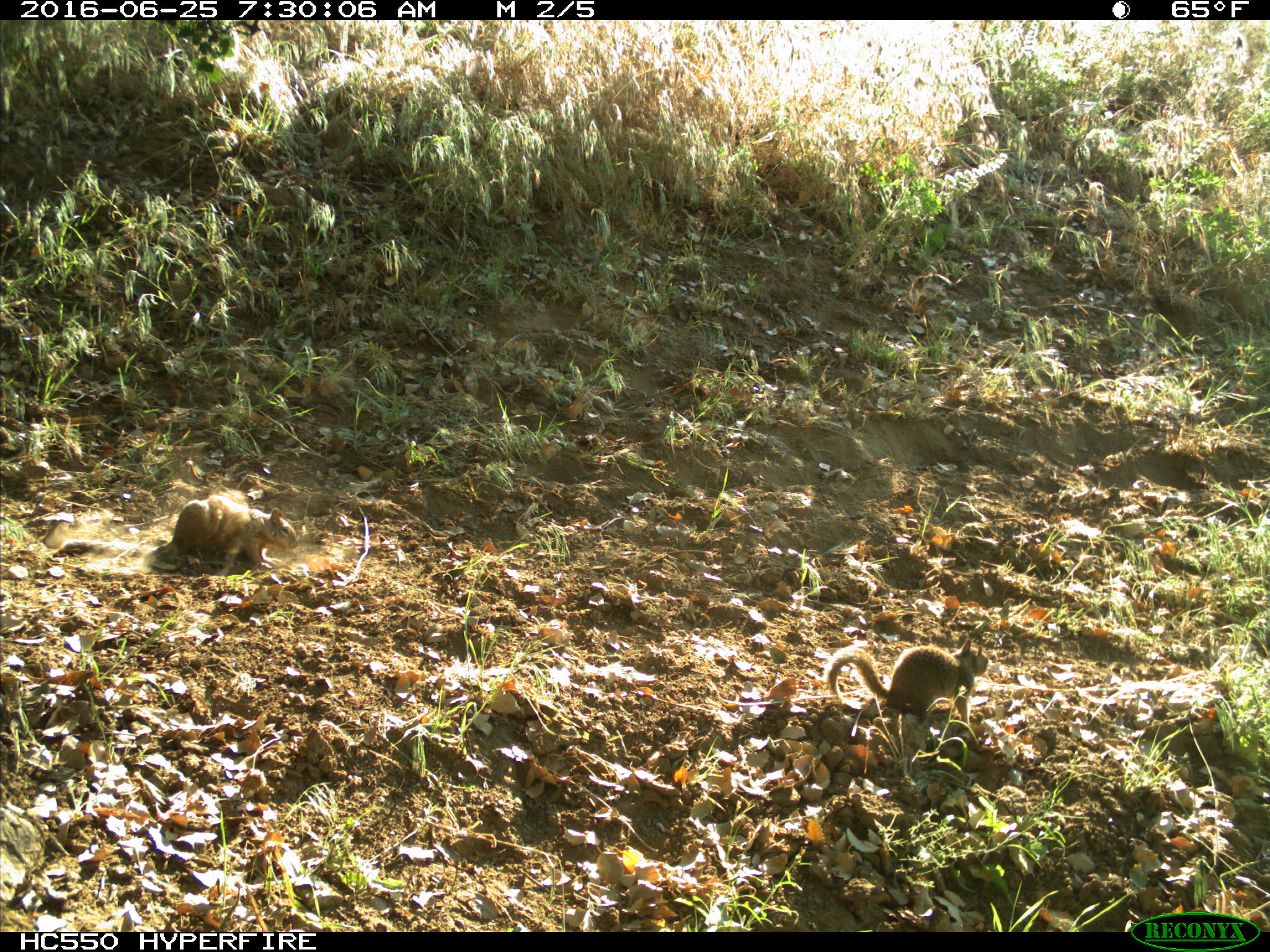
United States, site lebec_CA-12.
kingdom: Animalia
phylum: Chordata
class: Mammalia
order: Rodentia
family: Sciuridae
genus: Otospermophilus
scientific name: Otospermophilus beecheyi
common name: california ground squirrel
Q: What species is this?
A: Otospermophilus beecheyi (california ground squirrel).